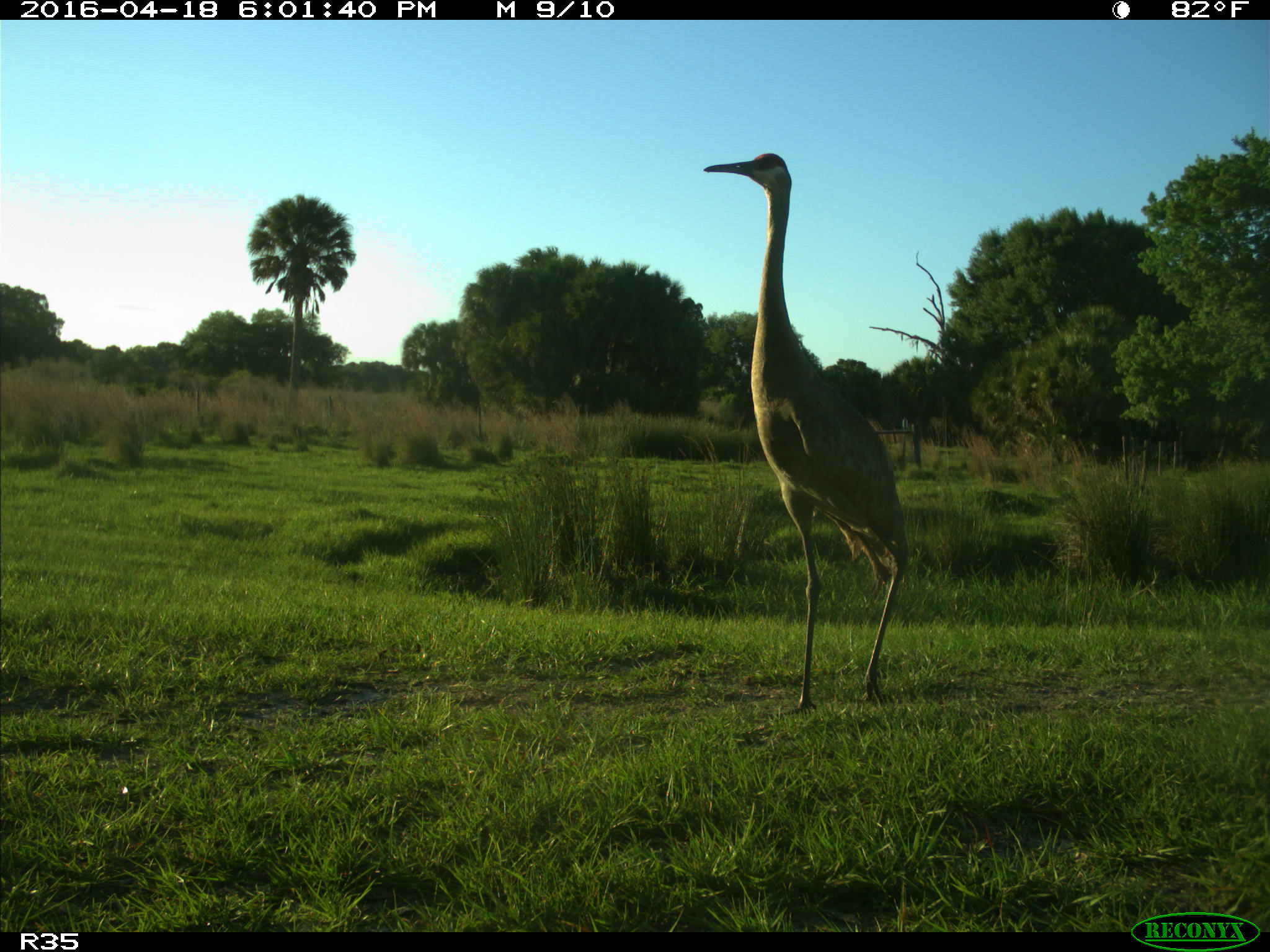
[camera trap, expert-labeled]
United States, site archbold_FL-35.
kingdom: Animalia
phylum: Chordata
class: Aves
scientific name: Aves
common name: birds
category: unidentified bird